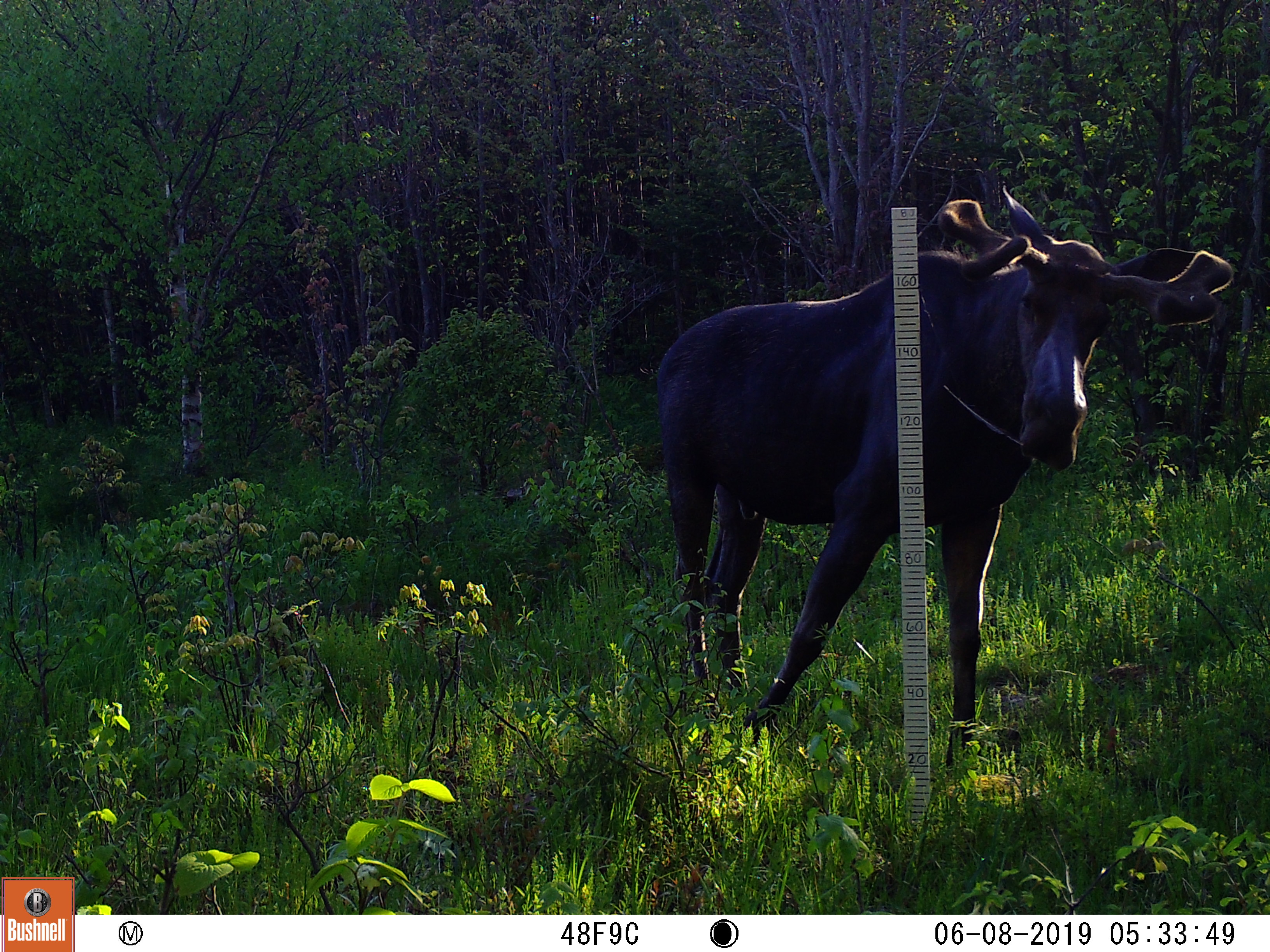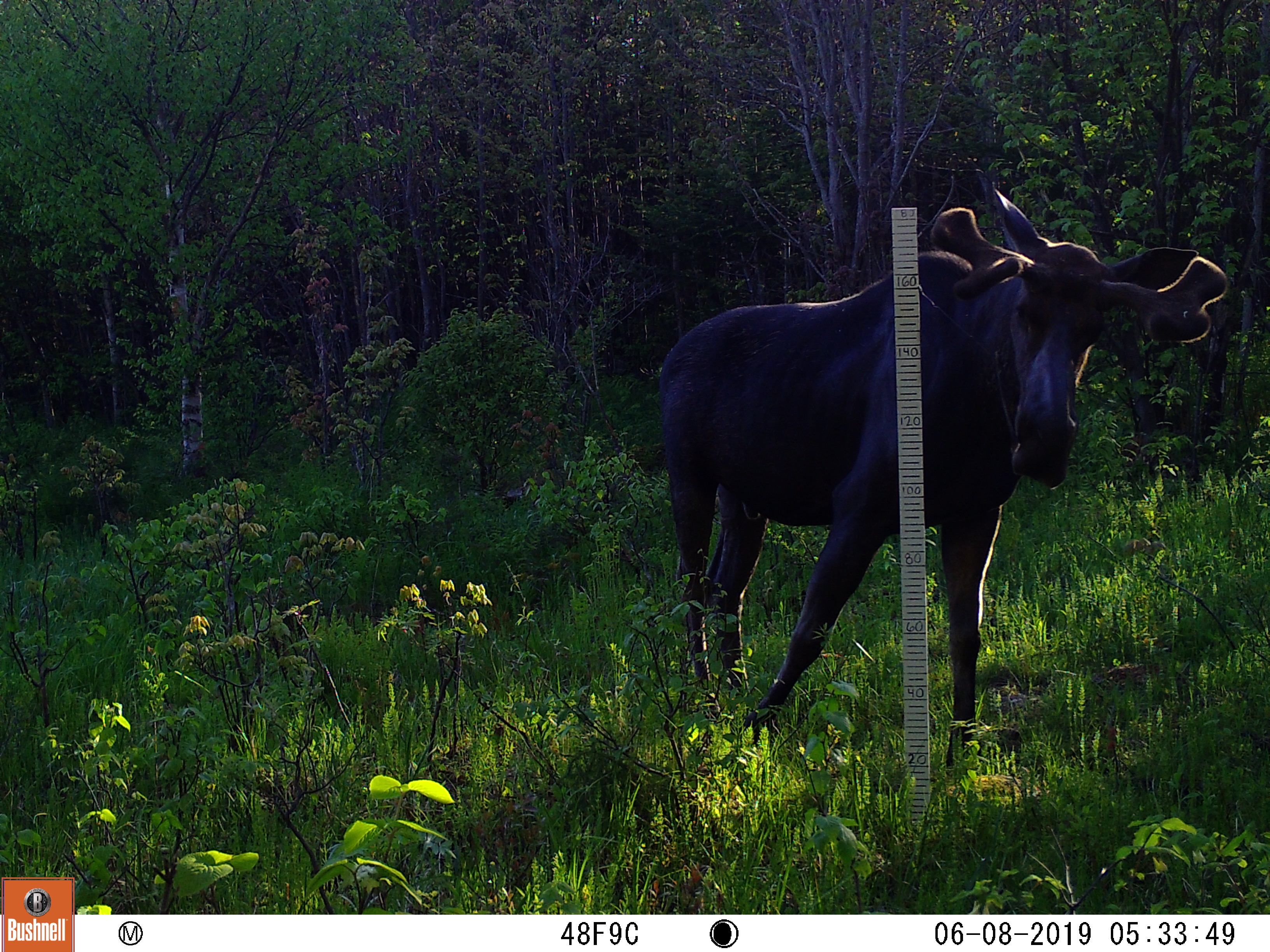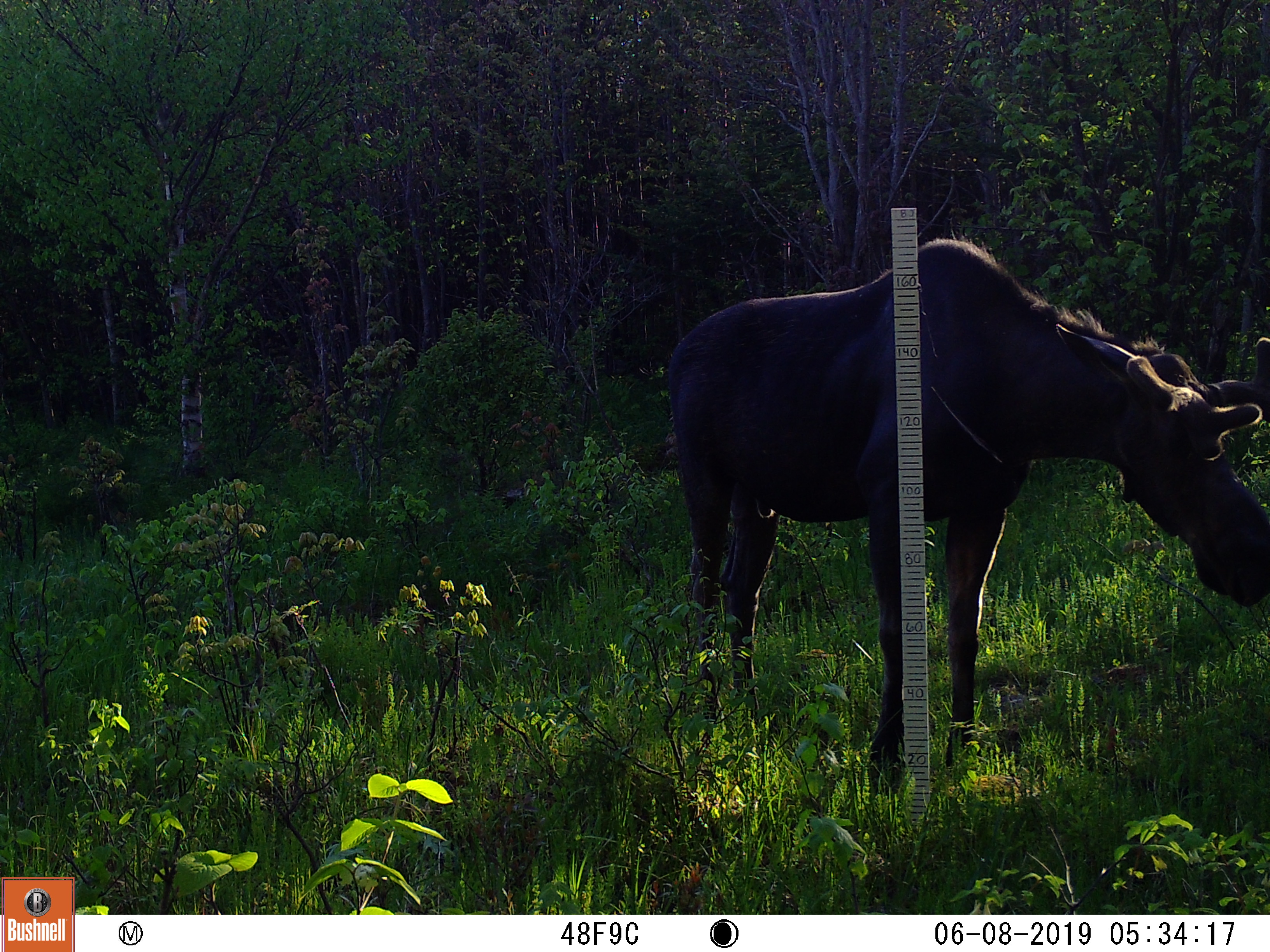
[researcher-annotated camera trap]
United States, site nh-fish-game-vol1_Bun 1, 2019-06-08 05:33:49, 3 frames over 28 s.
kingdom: Animalia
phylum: Chordata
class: Mammalia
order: Artiodactyla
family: Cervidae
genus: Alces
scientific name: Alces alces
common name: moose